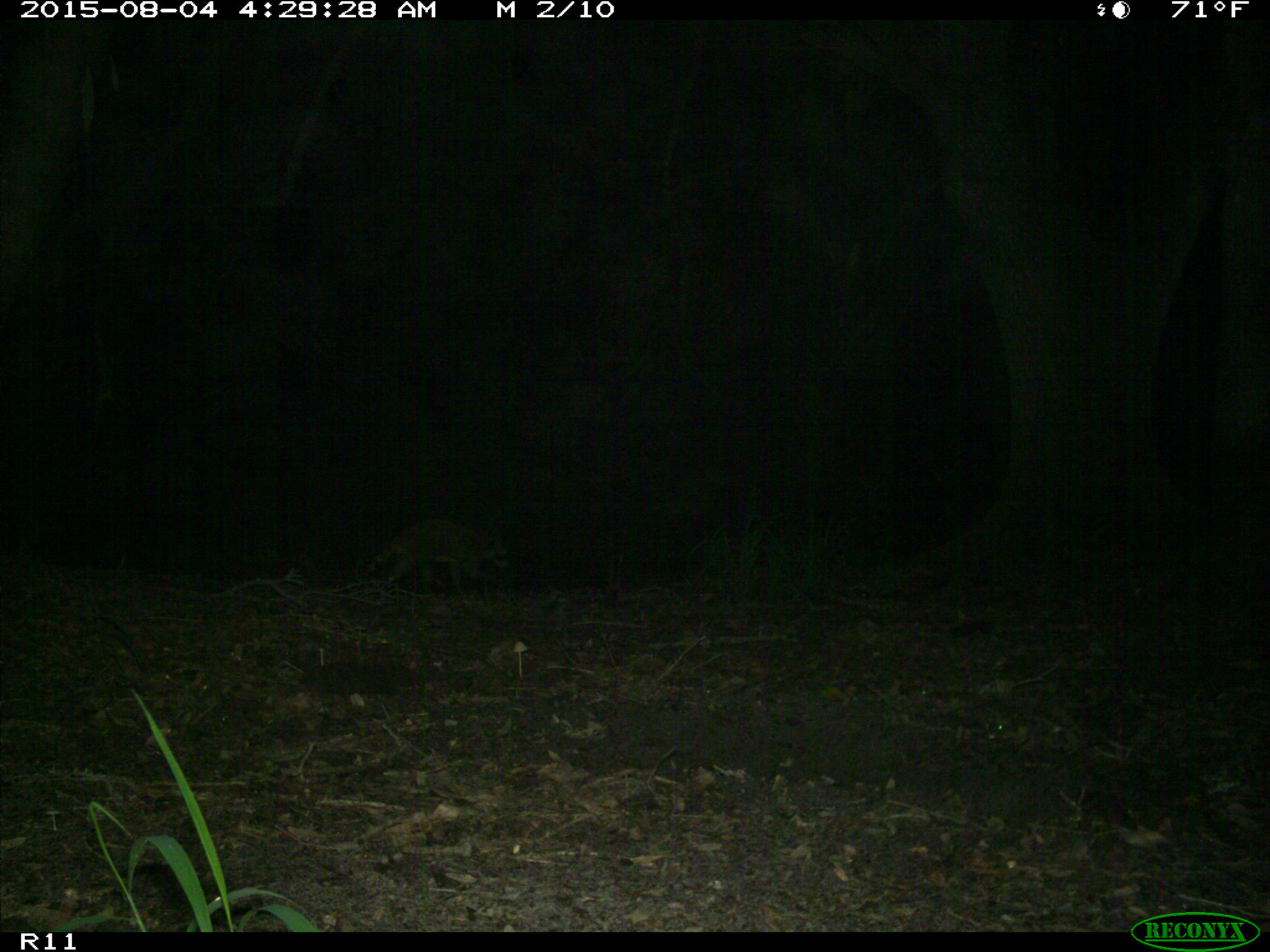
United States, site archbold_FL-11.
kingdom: Animalia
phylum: Chordata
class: Mammalia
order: Carnivora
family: Procyonidae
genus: Procyon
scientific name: Procyon lotor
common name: common raccoon